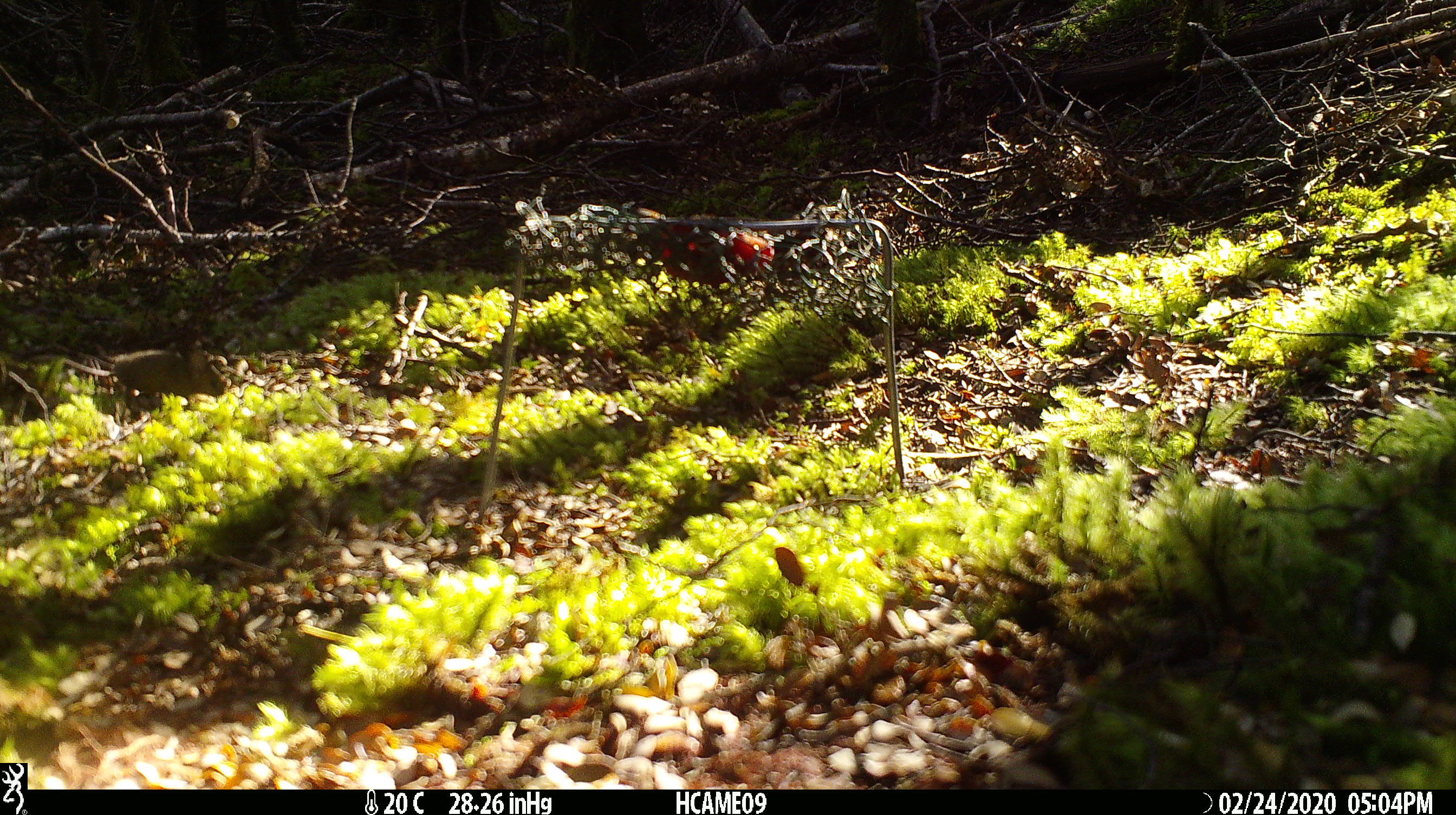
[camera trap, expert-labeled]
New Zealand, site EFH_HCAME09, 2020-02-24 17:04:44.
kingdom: Animalia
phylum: Chordata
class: Mammalia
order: Rodentia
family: Muridae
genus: Mus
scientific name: Mus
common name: mouse